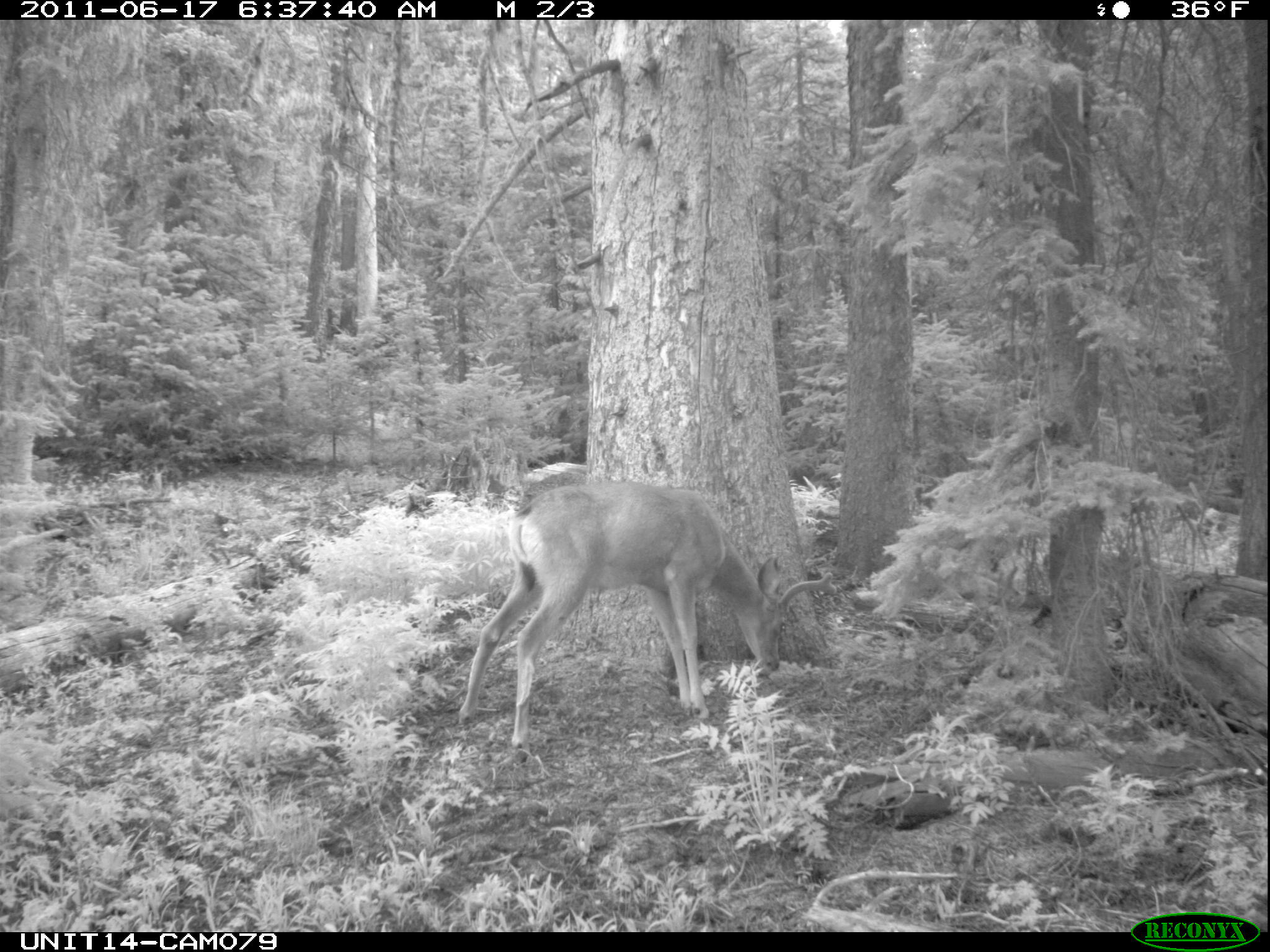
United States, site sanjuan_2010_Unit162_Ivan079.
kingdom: Animalia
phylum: Chordata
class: Mammalia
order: Artiodactyla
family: Cervidae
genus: Odocoileus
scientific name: Odocoileus hemionus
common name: mule deer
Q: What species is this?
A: Odocoileus hemionus (mule deer).